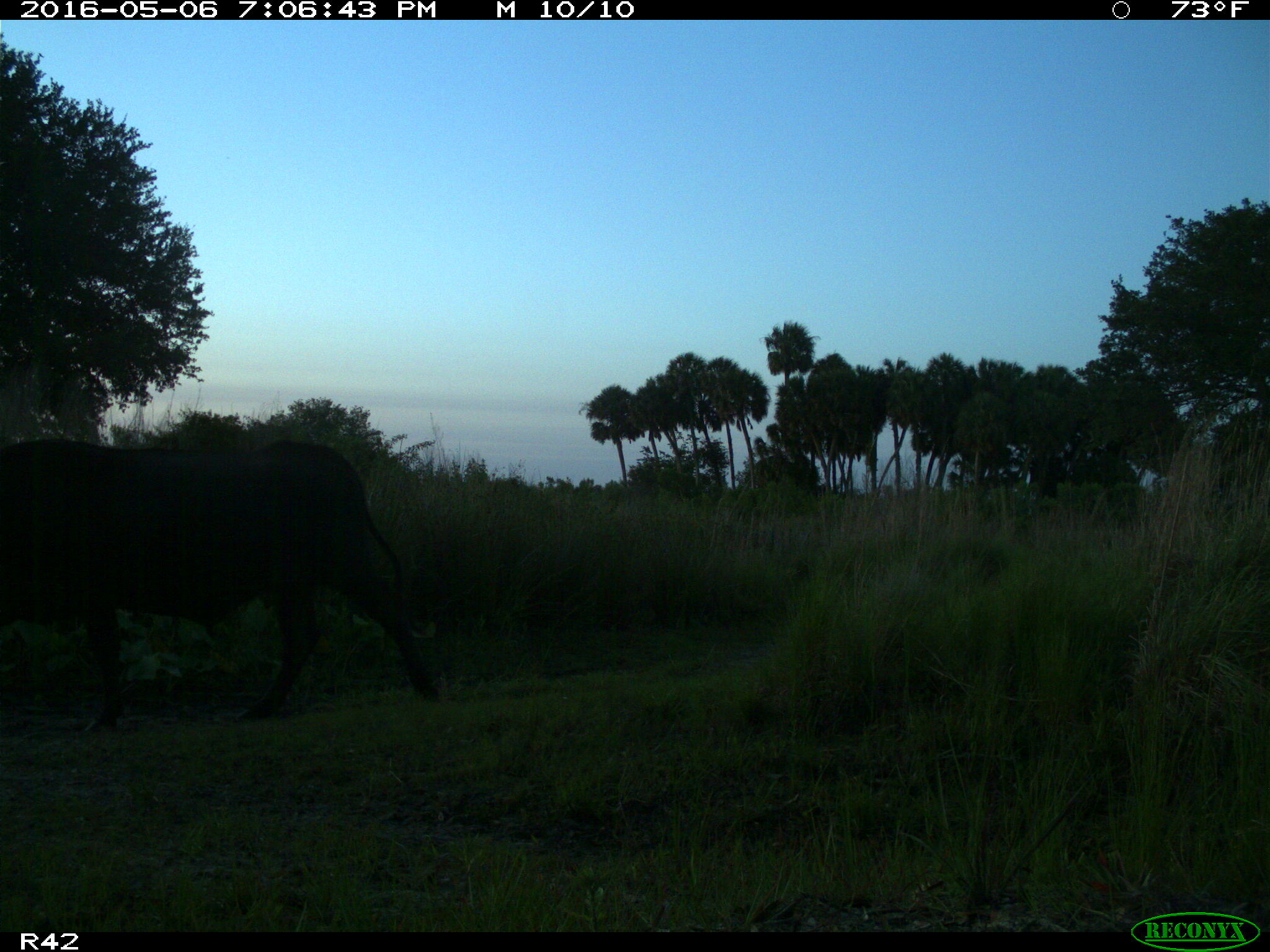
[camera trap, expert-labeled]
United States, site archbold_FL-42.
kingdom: Animalia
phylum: Chordata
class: Mammalia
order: Artiodactyla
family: Bovidae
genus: Bos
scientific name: Bos taurus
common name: domestic cow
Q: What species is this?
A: Bos taurus (domestic cow).